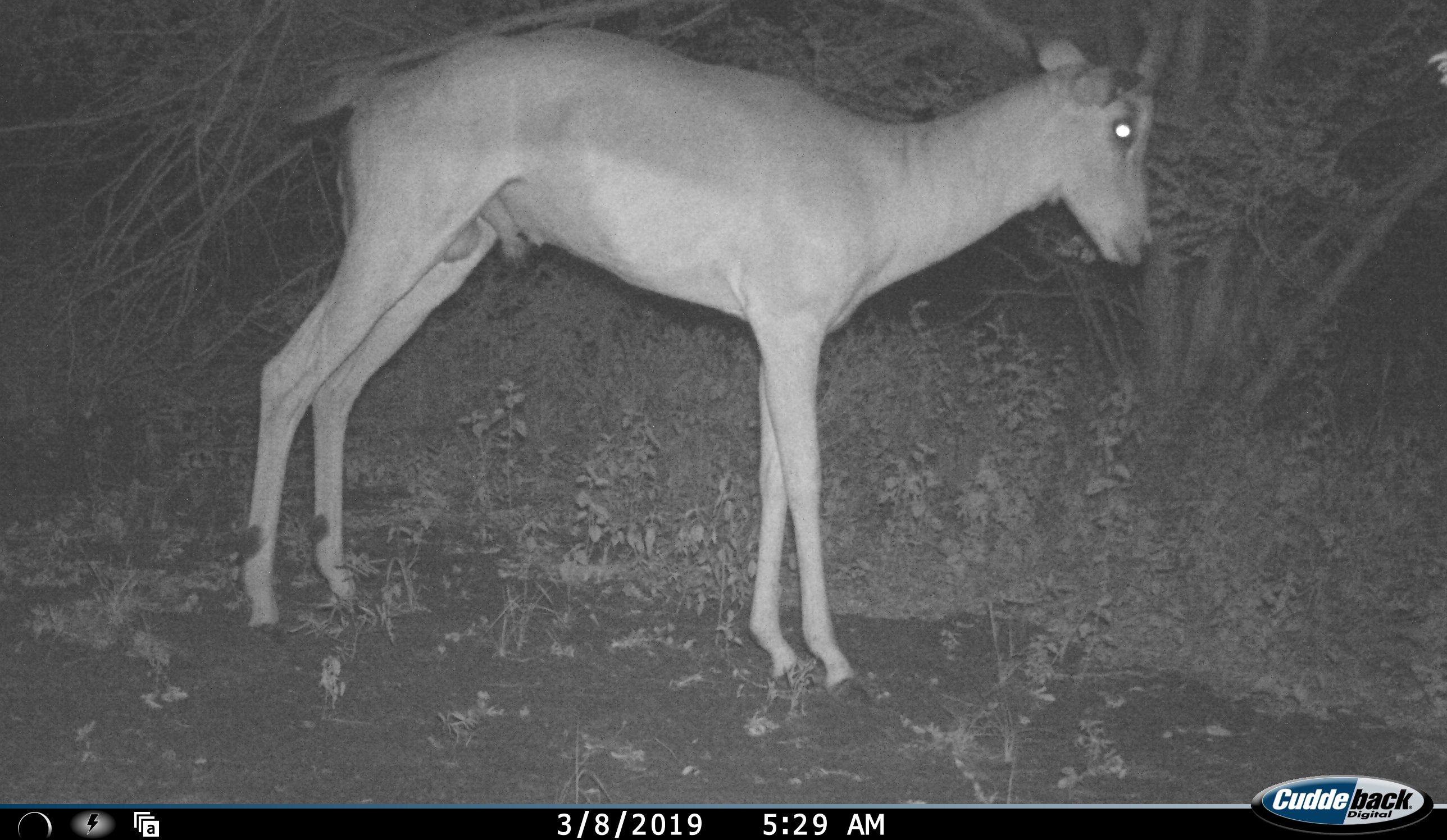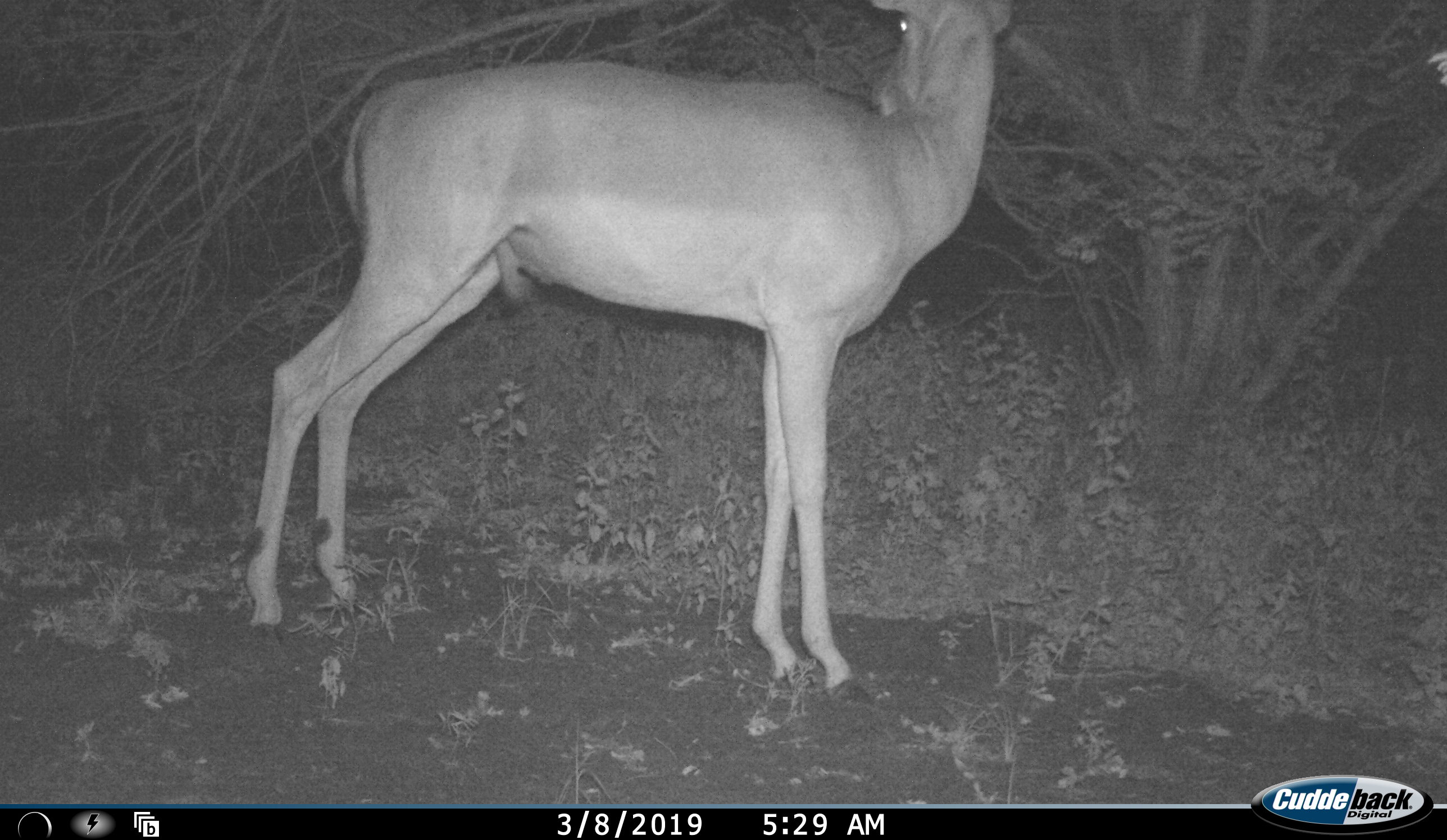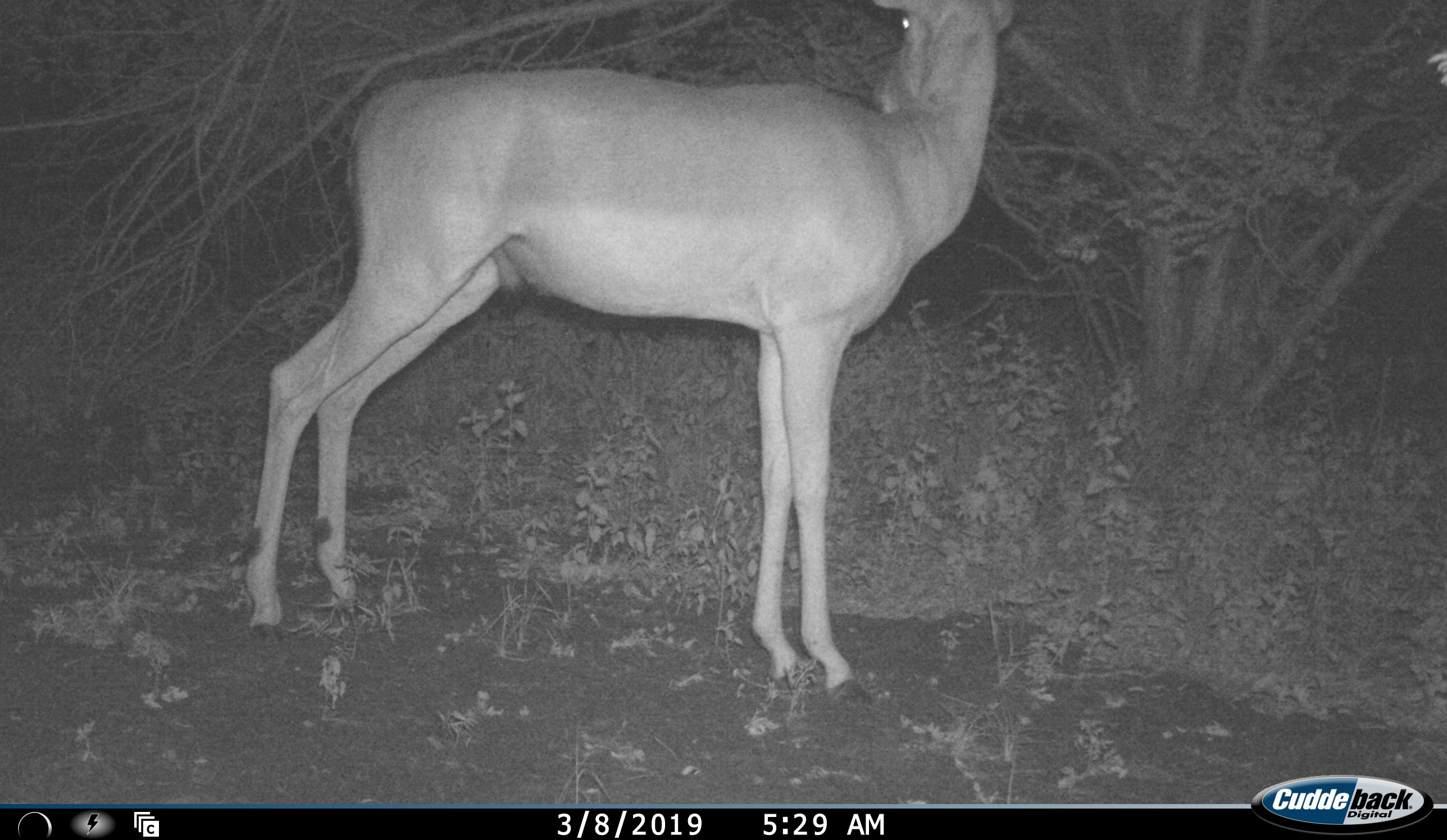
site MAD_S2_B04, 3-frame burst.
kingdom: Animalia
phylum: Chordata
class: Mammalia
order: Artiodactyla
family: Bovidae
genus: Aepyceros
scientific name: Aepyceros melampus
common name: impala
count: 1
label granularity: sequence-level